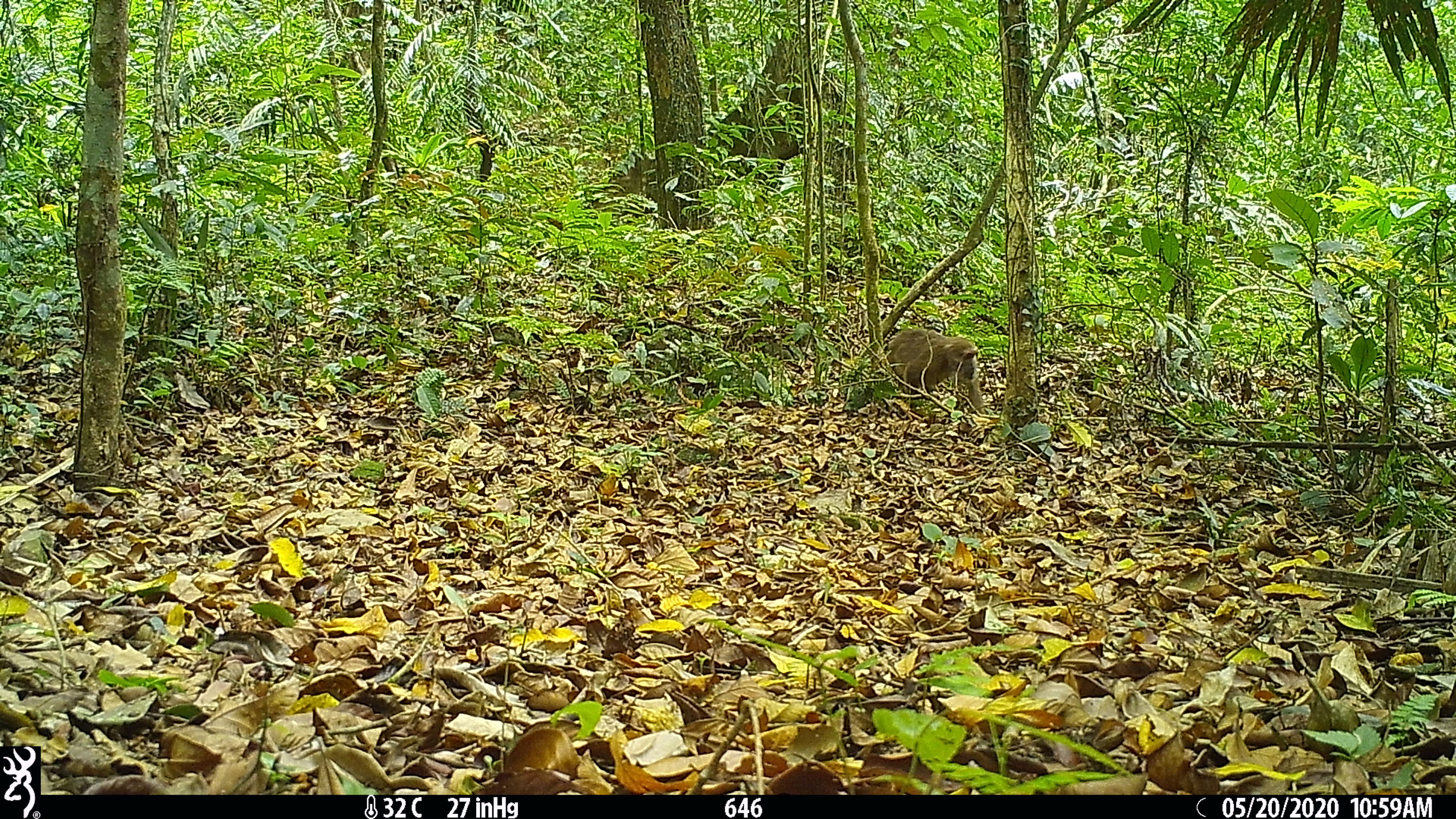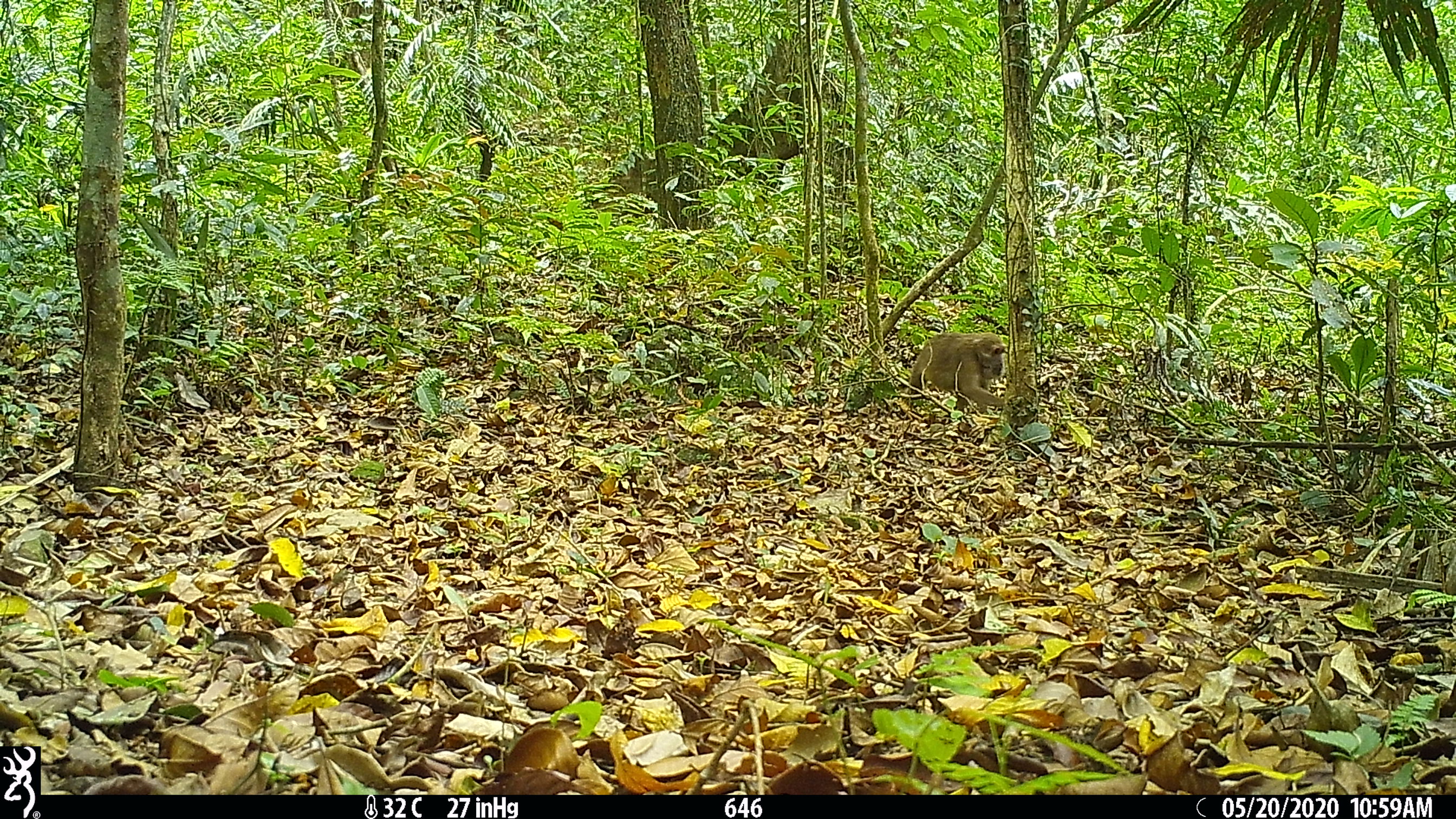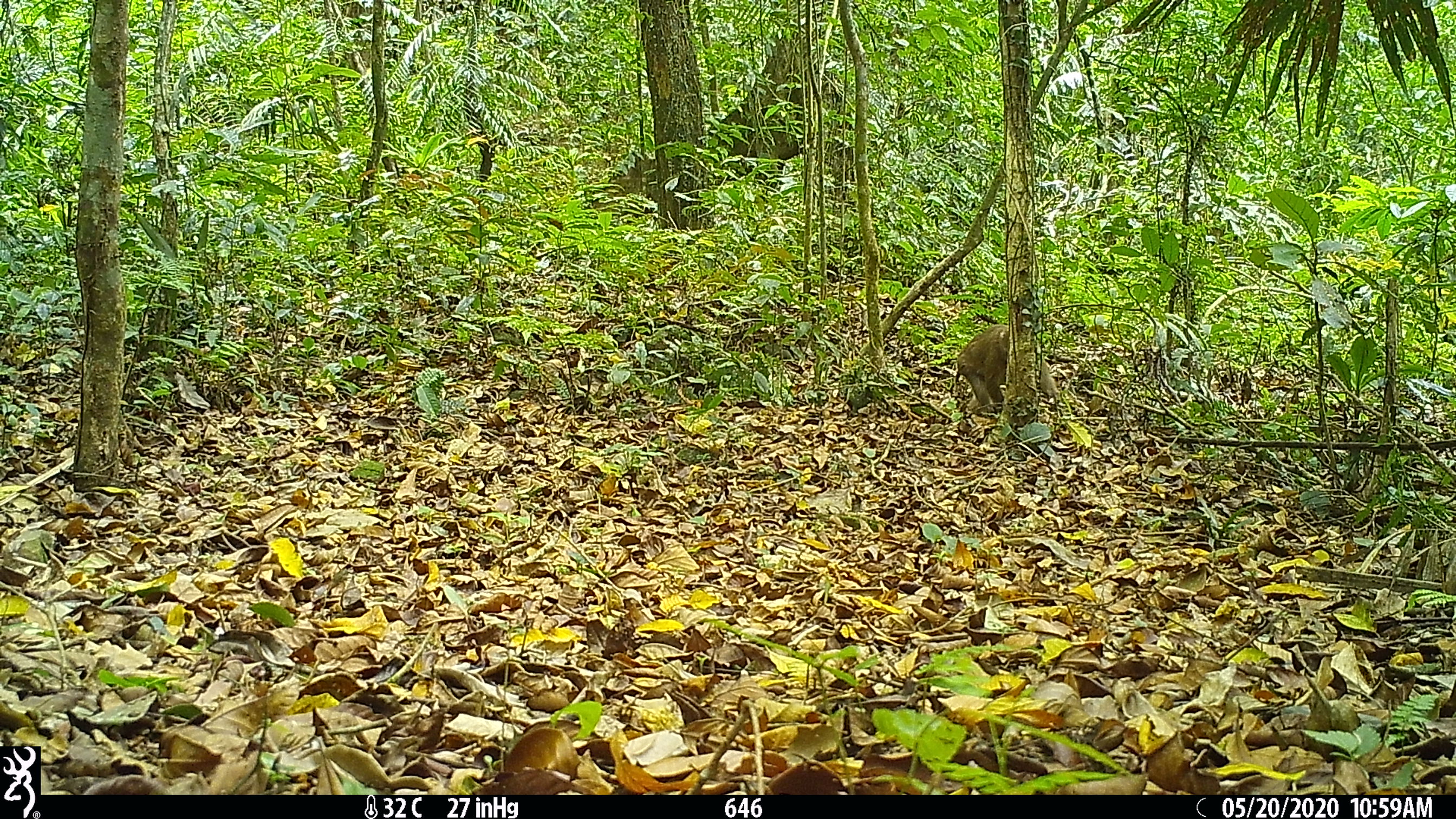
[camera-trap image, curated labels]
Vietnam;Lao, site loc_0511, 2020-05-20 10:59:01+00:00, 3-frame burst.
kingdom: Animalia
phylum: Chordata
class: Mammalia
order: Primates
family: Cercopithecidae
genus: Macaca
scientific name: Macaca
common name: macaques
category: assam or rhesus macaque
Assam or rhesus macaque (macaques) (Macaca). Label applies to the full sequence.